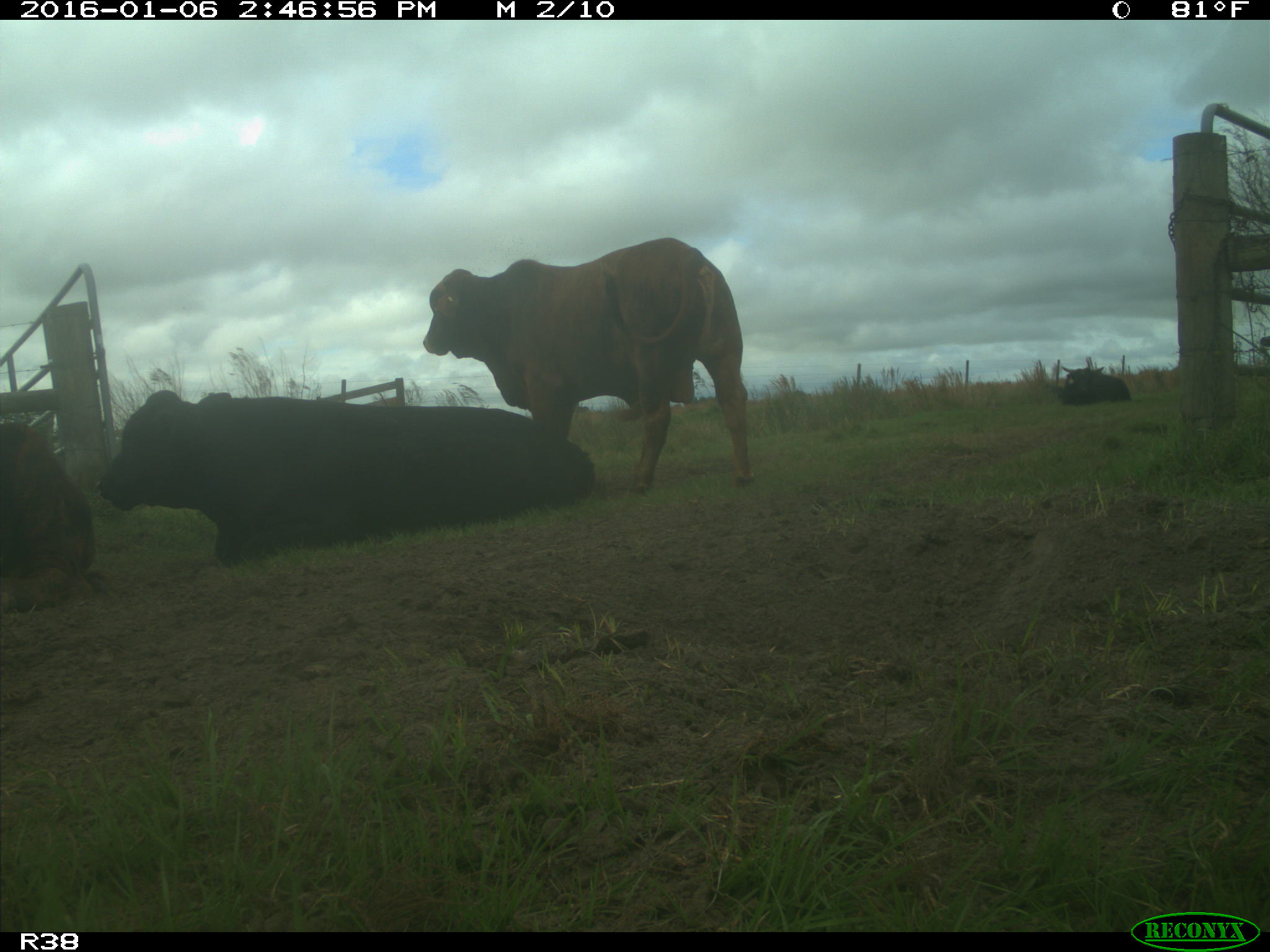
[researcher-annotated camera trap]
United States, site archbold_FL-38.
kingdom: Animalia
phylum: Chordata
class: Mammalia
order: Artiodactyla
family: Bovidae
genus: Bos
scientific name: Bos taurus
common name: domestic cow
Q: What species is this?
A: Bos taurus (domestic cow).